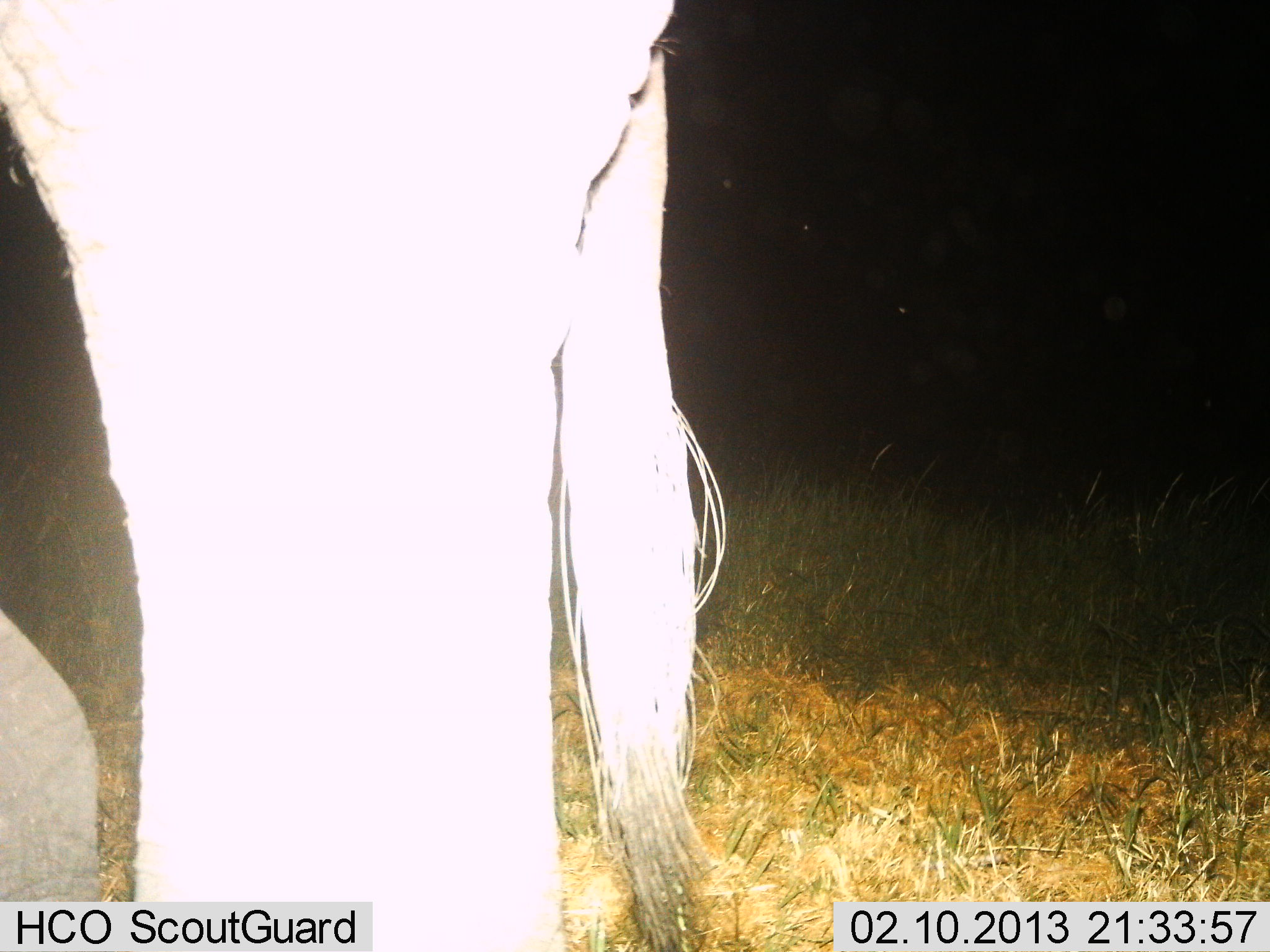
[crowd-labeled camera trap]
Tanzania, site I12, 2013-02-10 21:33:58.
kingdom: Animalia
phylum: Chordata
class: Mammalia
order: Proboscidea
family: Elephantidae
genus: Loxodonta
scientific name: Loxodonta africana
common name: african bush elephant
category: elephant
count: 1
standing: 89%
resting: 0%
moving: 11%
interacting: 0%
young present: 0%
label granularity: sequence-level